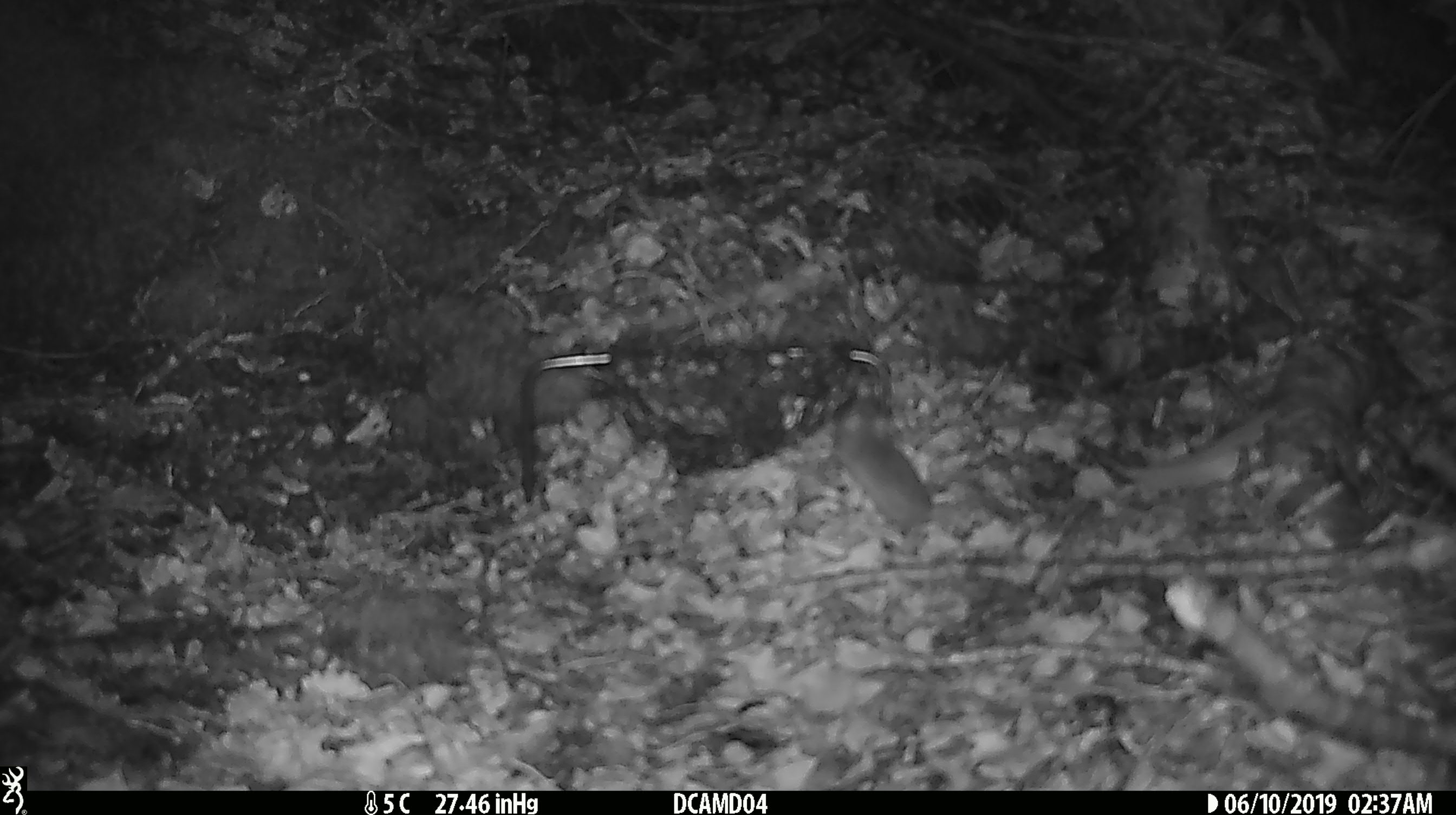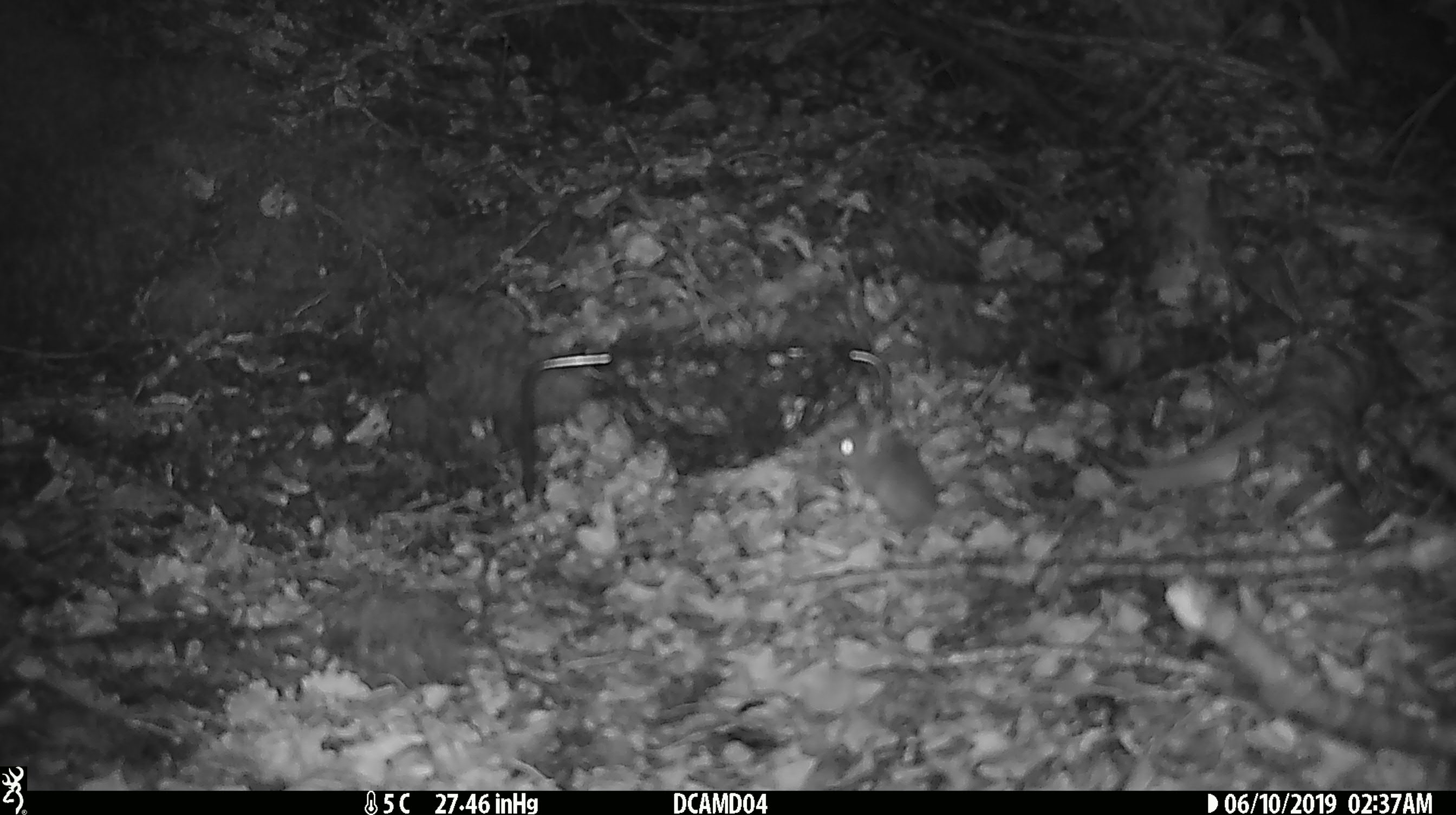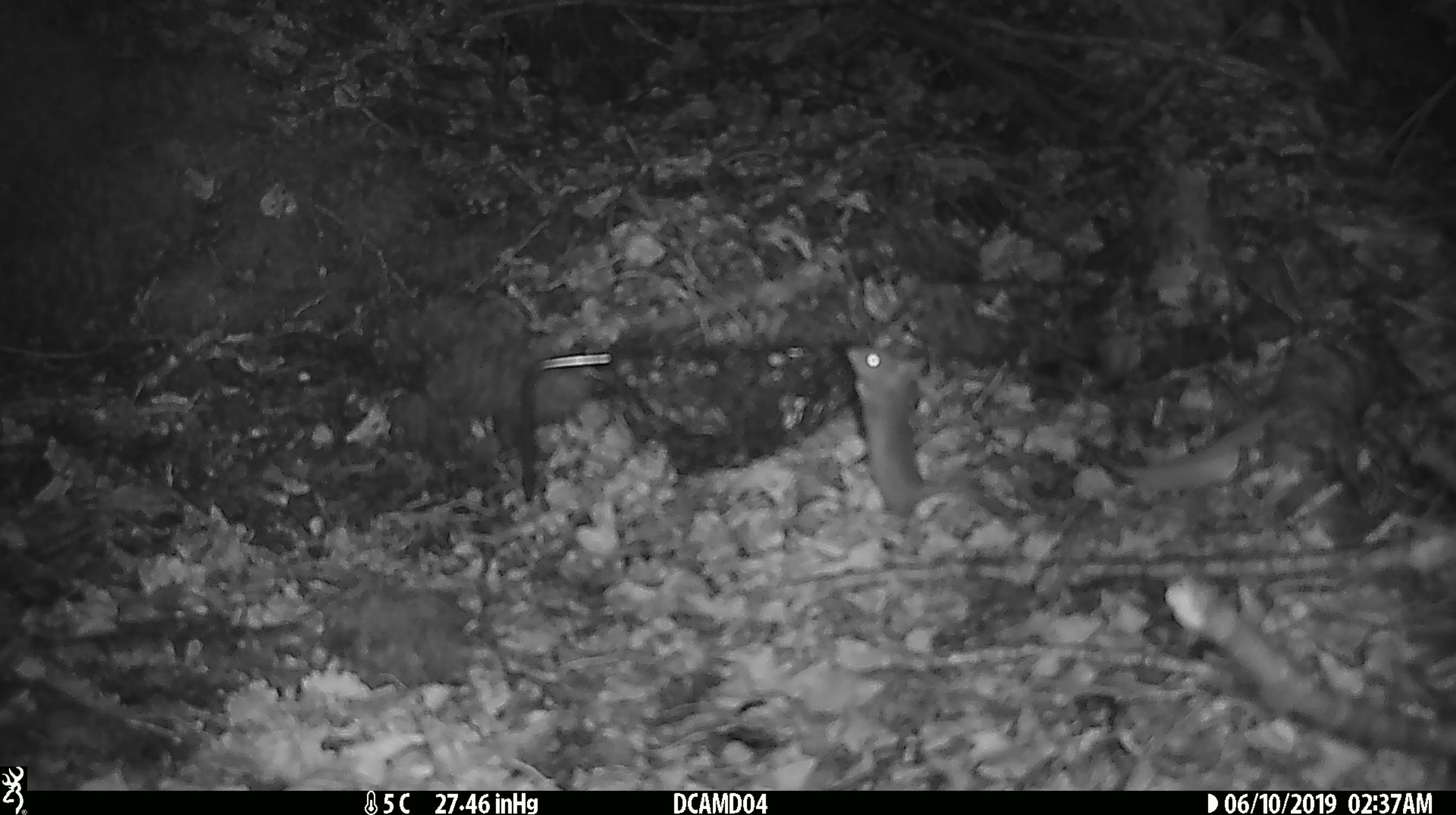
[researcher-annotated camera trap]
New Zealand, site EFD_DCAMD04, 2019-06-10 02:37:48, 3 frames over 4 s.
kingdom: Animalia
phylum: Chordata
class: Mammalia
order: Rodentia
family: Muridae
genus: Mus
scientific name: Mus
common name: mouse